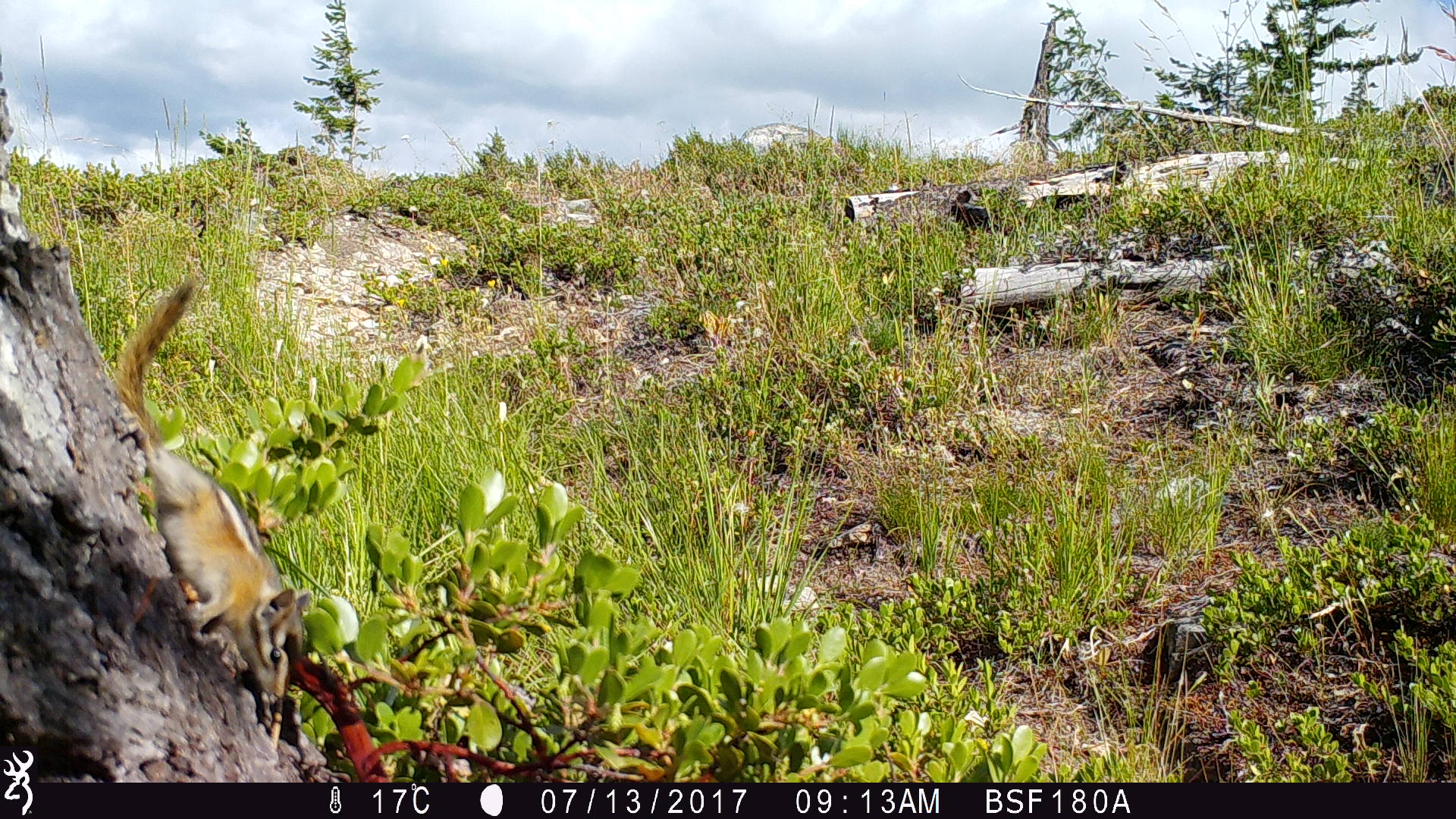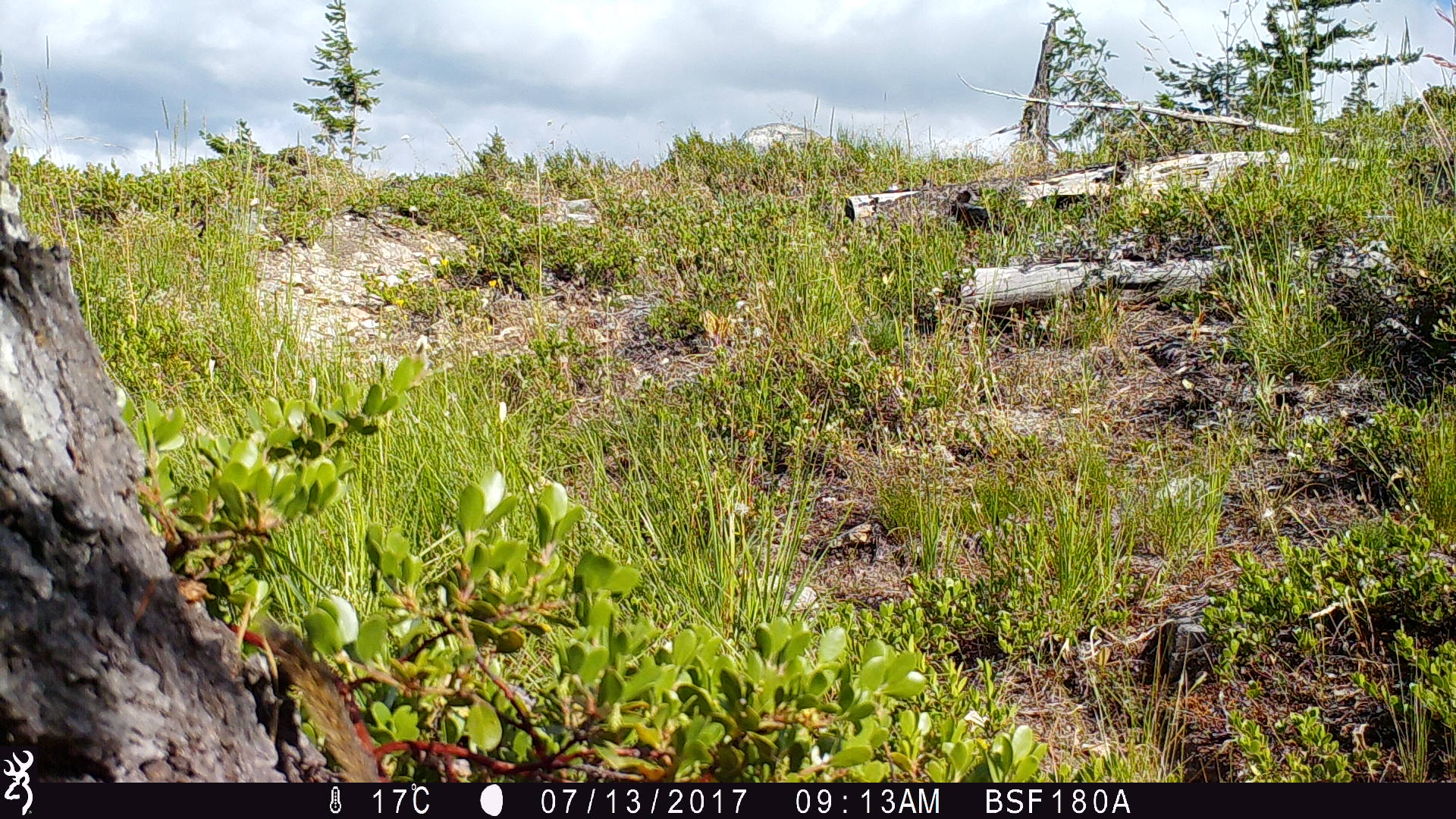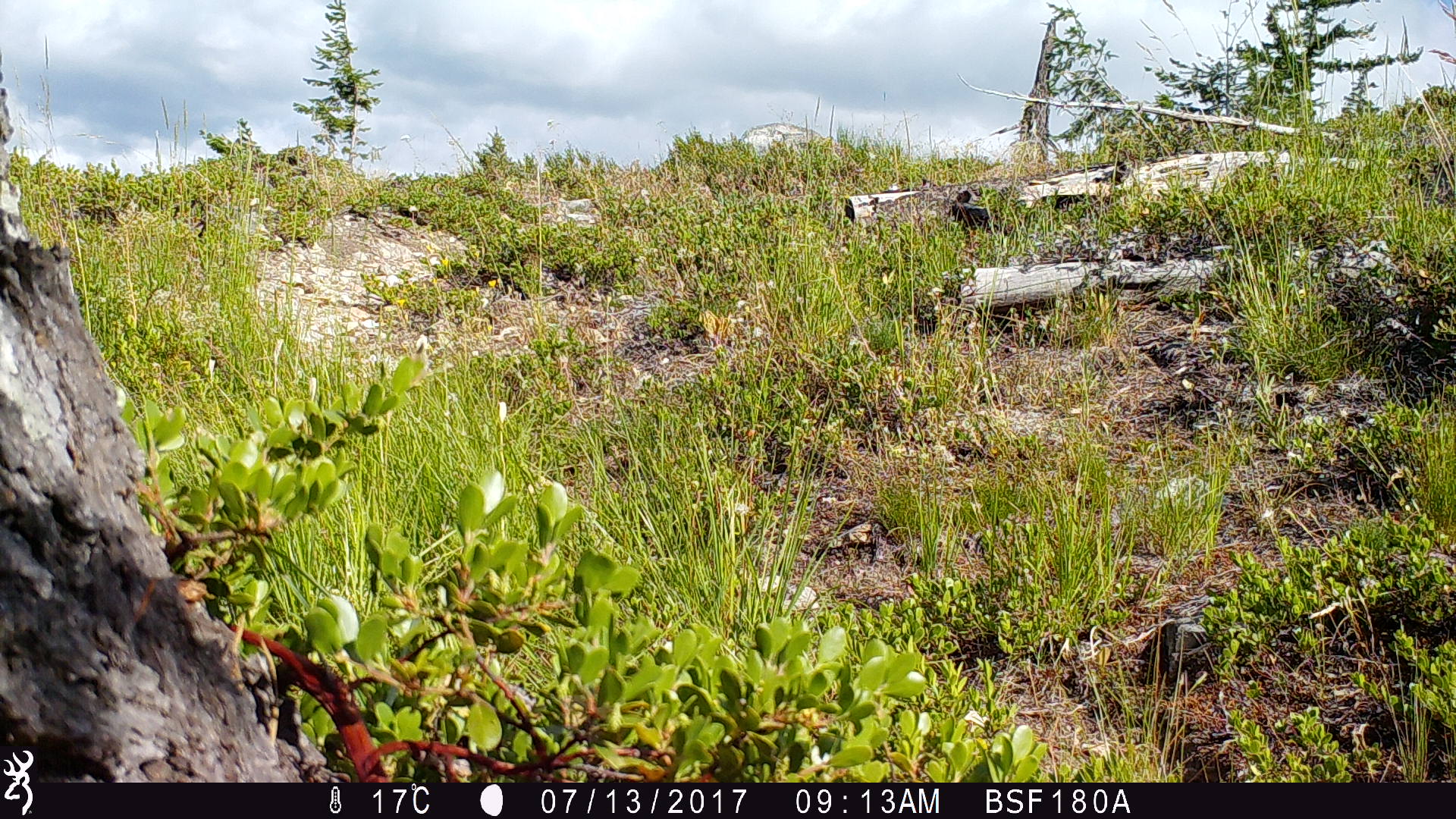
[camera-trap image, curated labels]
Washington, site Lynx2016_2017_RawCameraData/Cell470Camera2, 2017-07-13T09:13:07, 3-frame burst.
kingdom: Animalia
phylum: Chordata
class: Mammalia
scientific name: Mammalia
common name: small mammal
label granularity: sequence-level